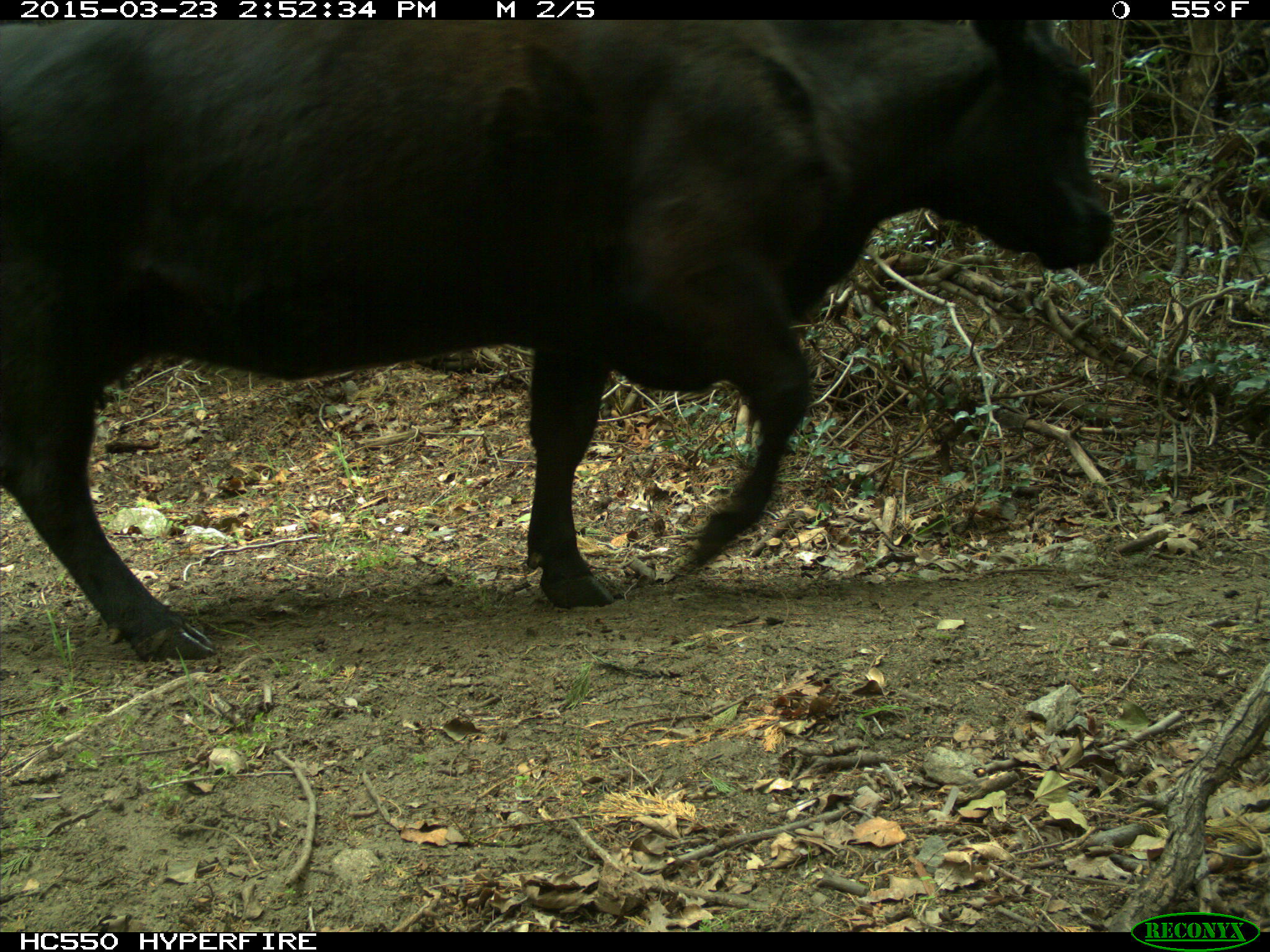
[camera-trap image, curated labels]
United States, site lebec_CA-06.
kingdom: Animalia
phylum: Chordata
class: Mammalia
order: Artiodactyla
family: Bovidae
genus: Bos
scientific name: Bos taurus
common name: domestic cow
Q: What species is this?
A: Bos taurus (domestic cow).